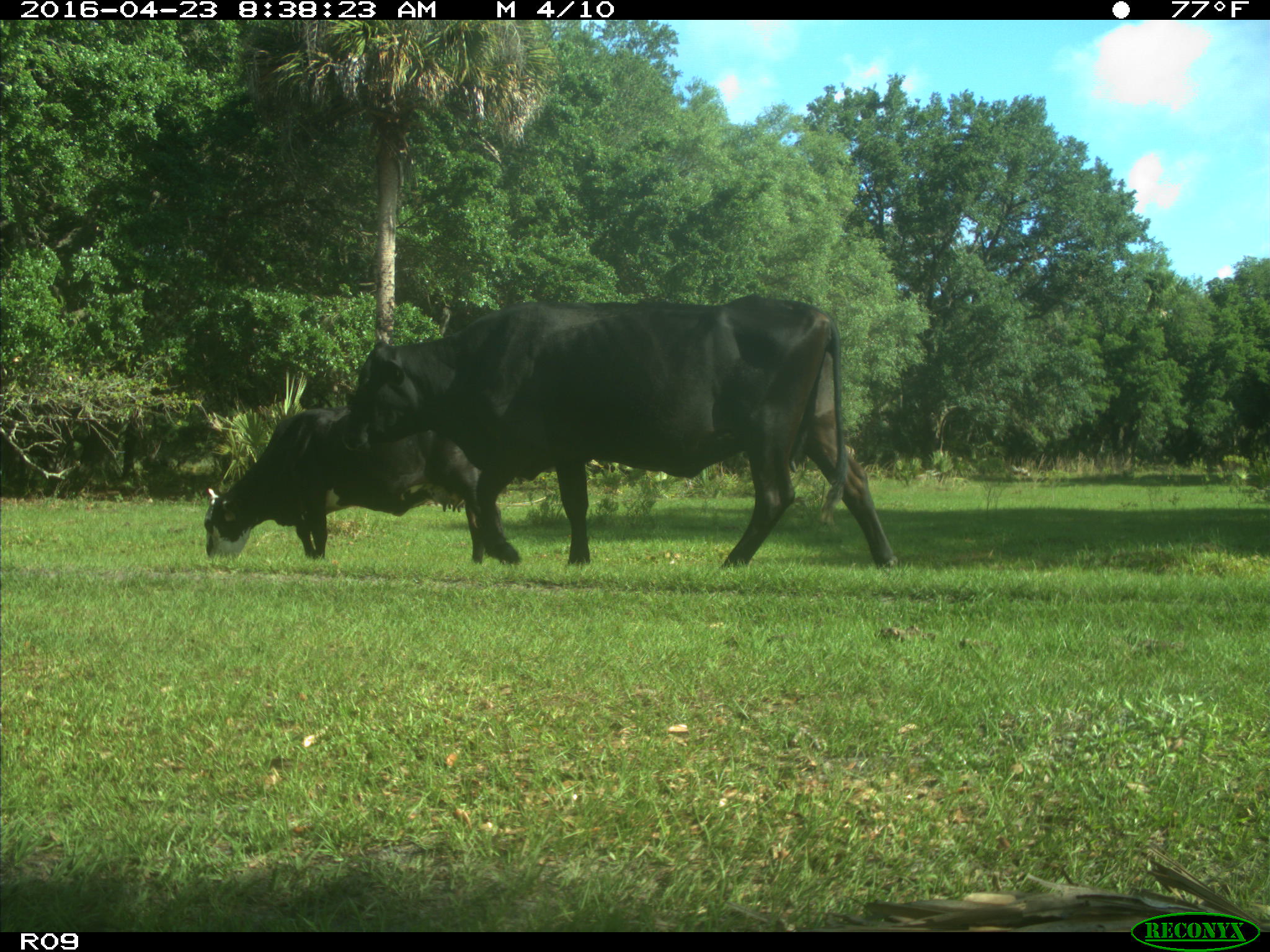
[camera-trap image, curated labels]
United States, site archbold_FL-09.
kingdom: Animalia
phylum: Chordata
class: Mammalia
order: Artiodactyla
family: Bovidae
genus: Bos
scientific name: Bos taurus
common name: domestic cow